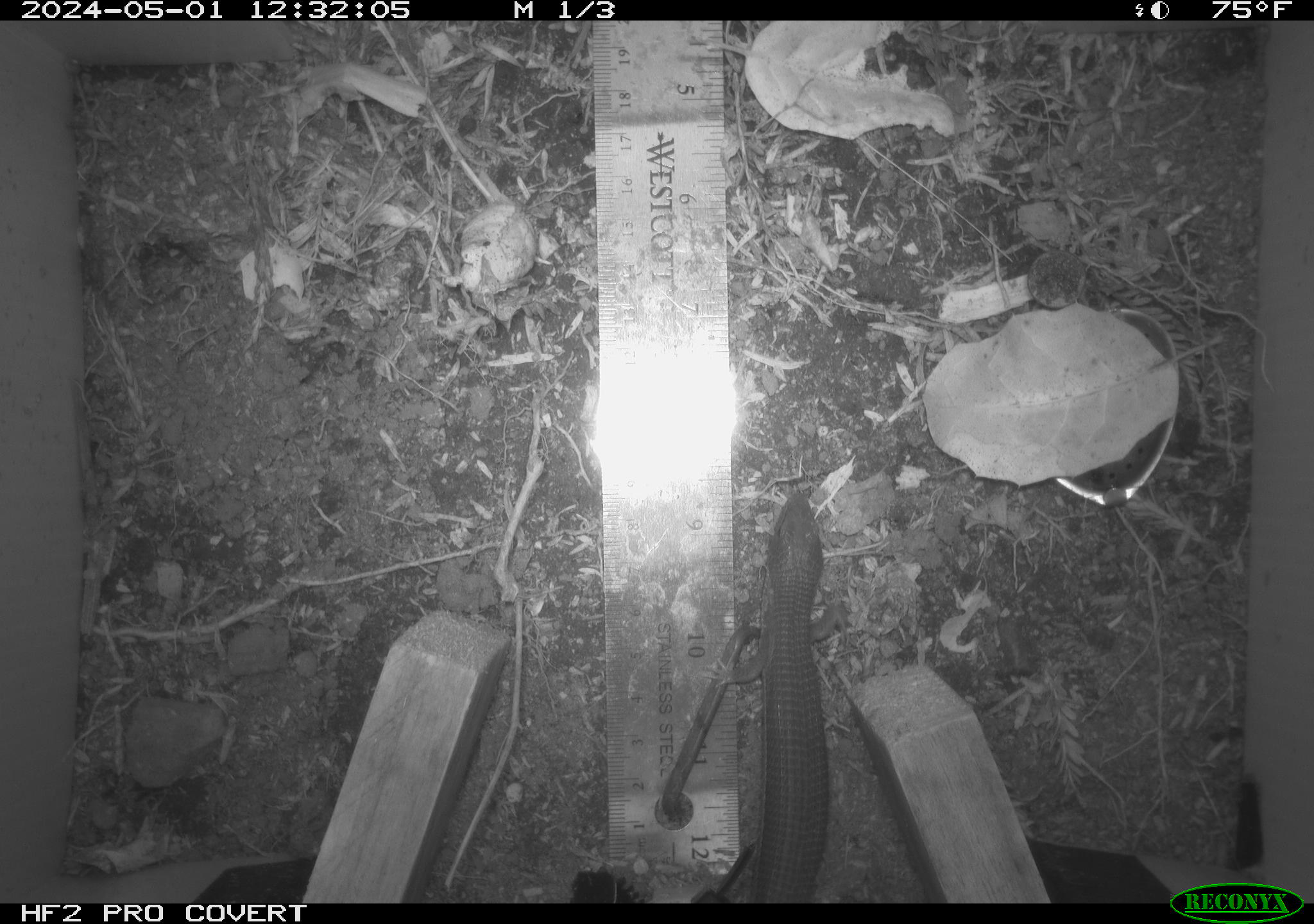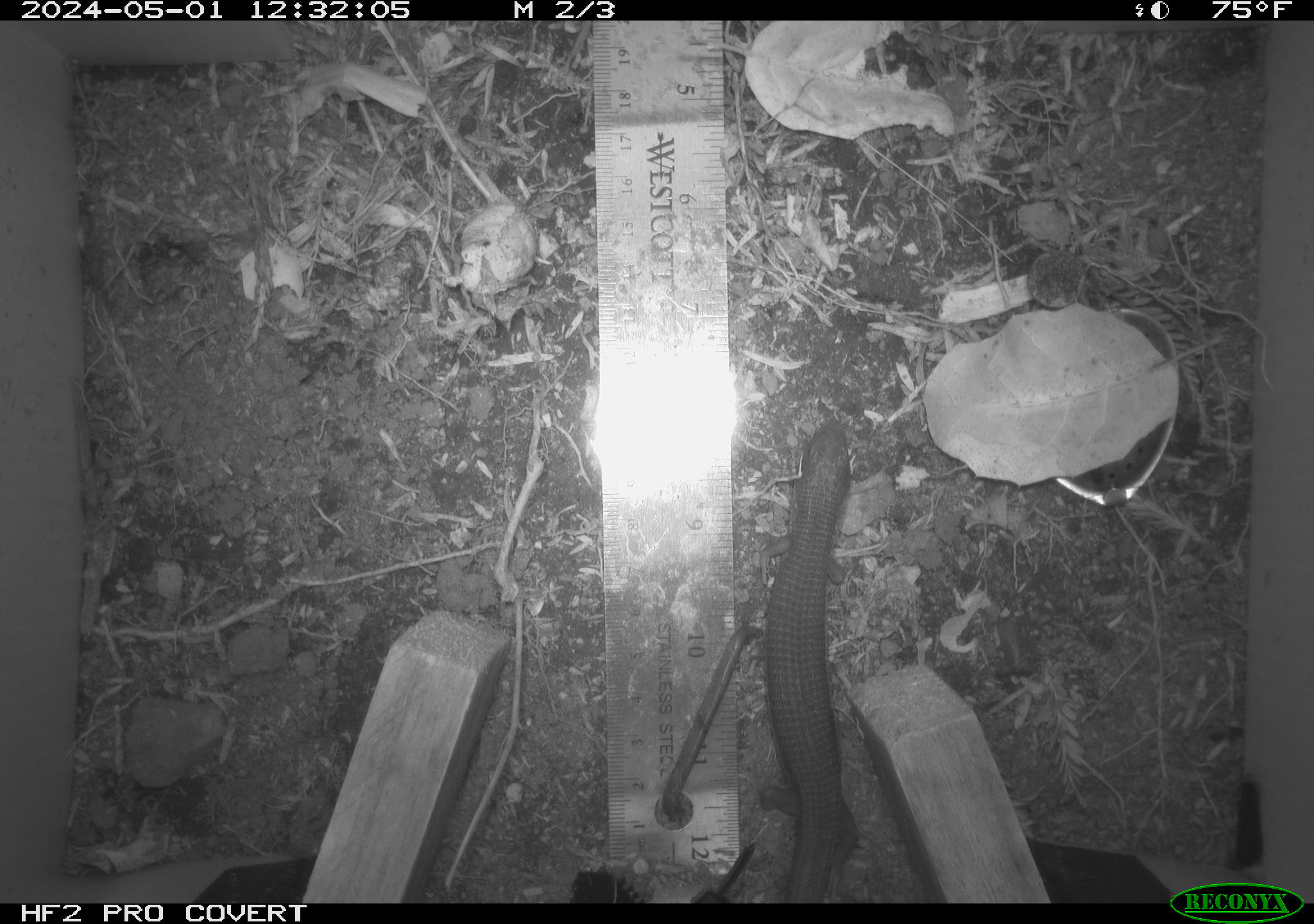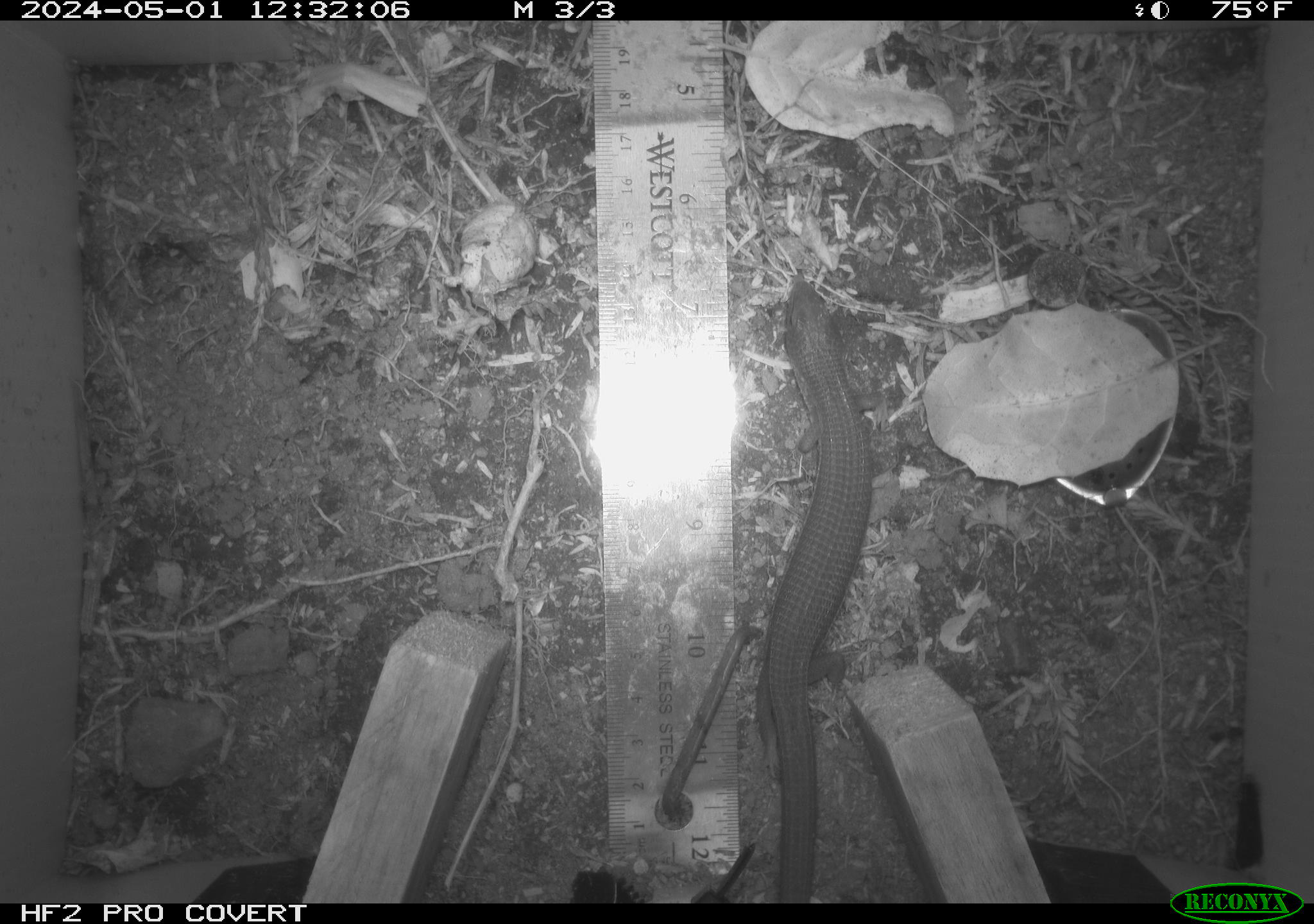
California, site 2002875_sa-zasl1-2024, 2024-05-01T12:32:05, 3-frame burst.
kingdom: Animalia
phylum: Chordata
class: Reptilia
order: Squamata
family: Anguidae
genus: Elgaria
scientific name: Elgaria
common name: alligator lizards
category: elgaria species